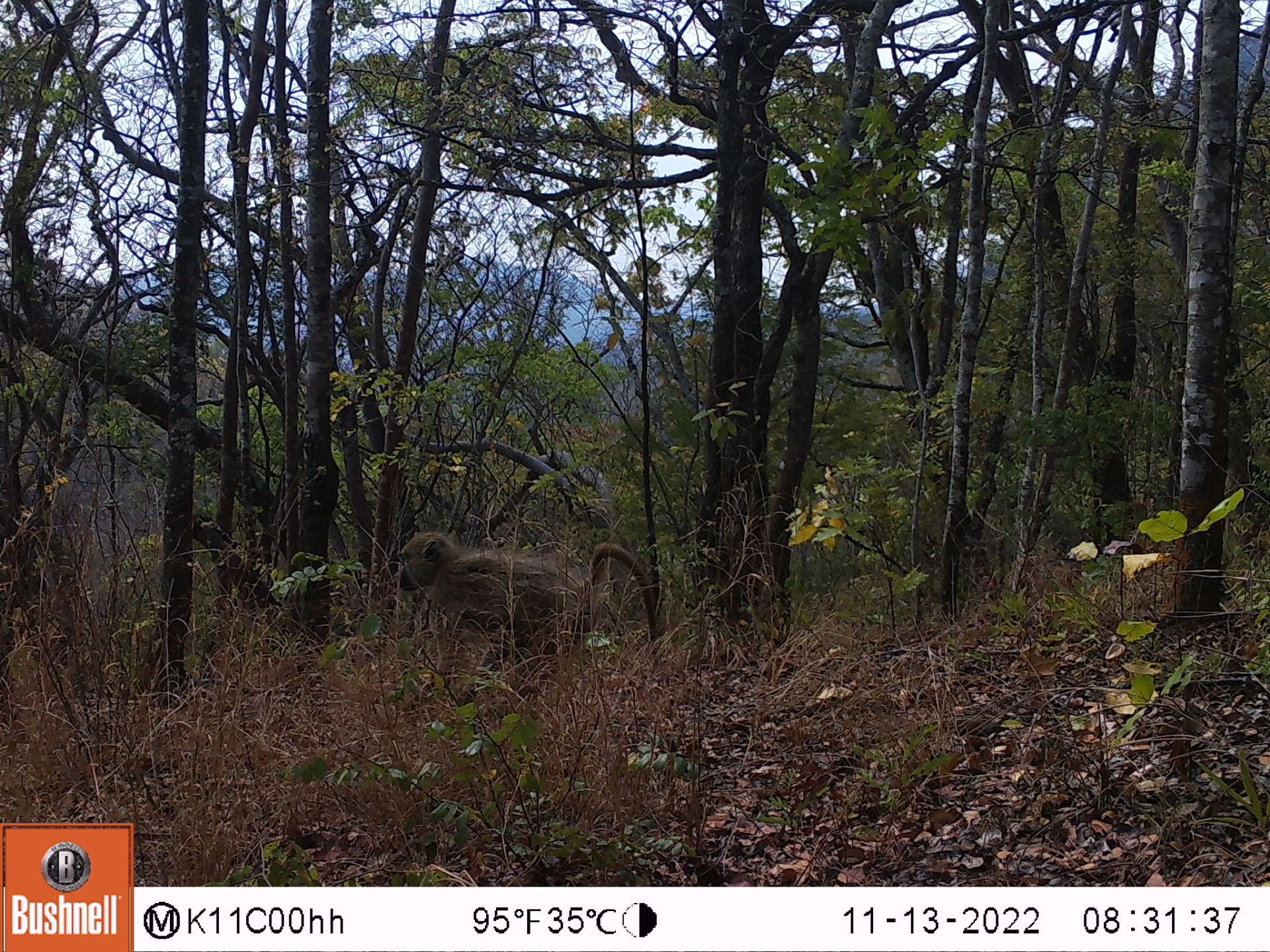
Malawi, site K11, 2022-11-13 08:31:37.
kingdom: Animalia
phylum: Chordata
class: Mammalia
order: Primates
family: Cercopithecidae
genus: Papio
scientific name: Papio cynocephalus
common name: yellow baboon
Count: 1.